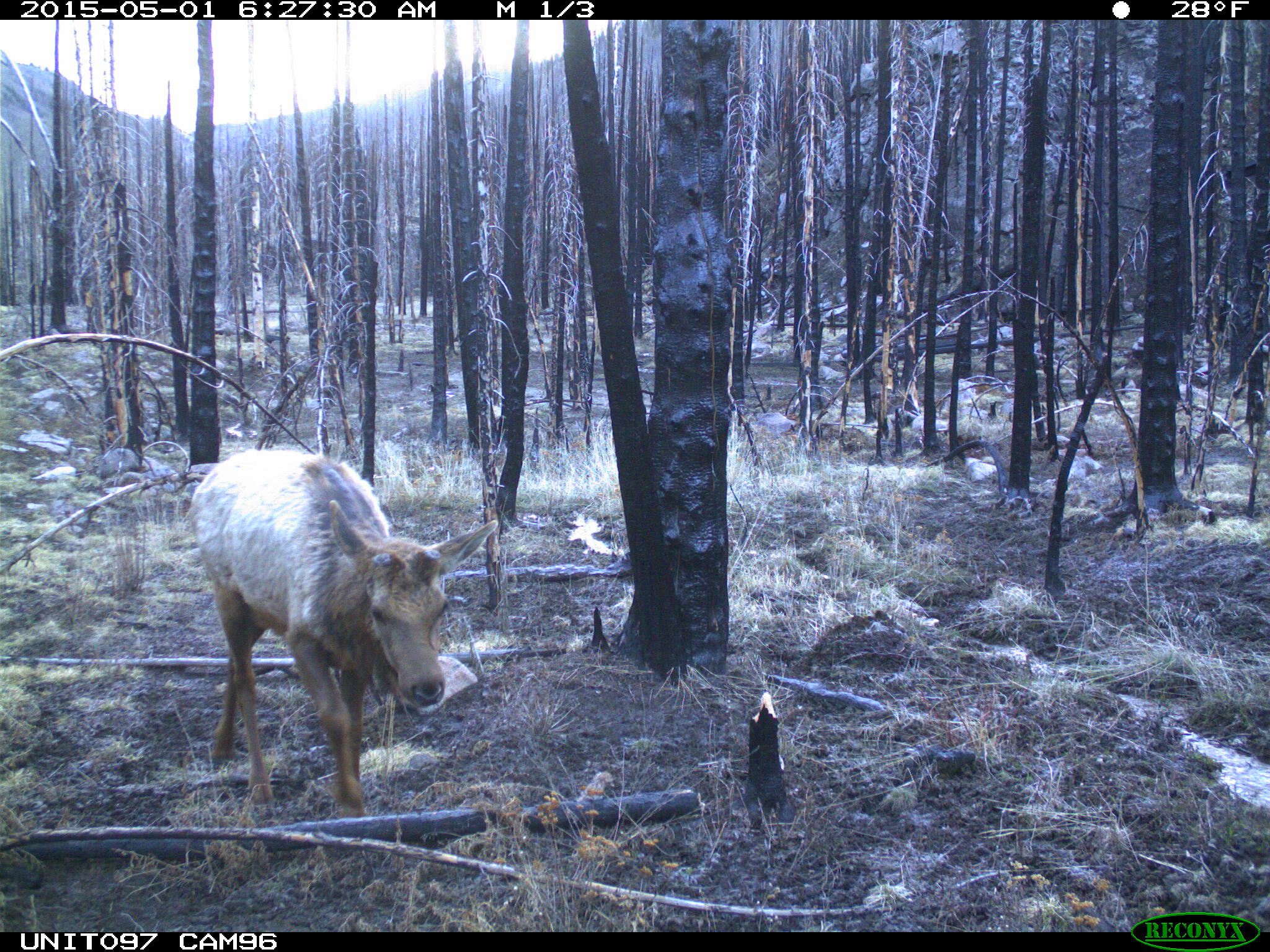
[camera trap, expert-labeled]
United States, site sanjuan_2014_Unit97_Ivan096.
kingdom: Animalia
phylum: Chordata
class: Mammalia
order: Artiodactyla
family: Cervidae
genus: Cervus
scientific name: Cervus elaphus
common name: red deer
Cervus elaphus (red deer).